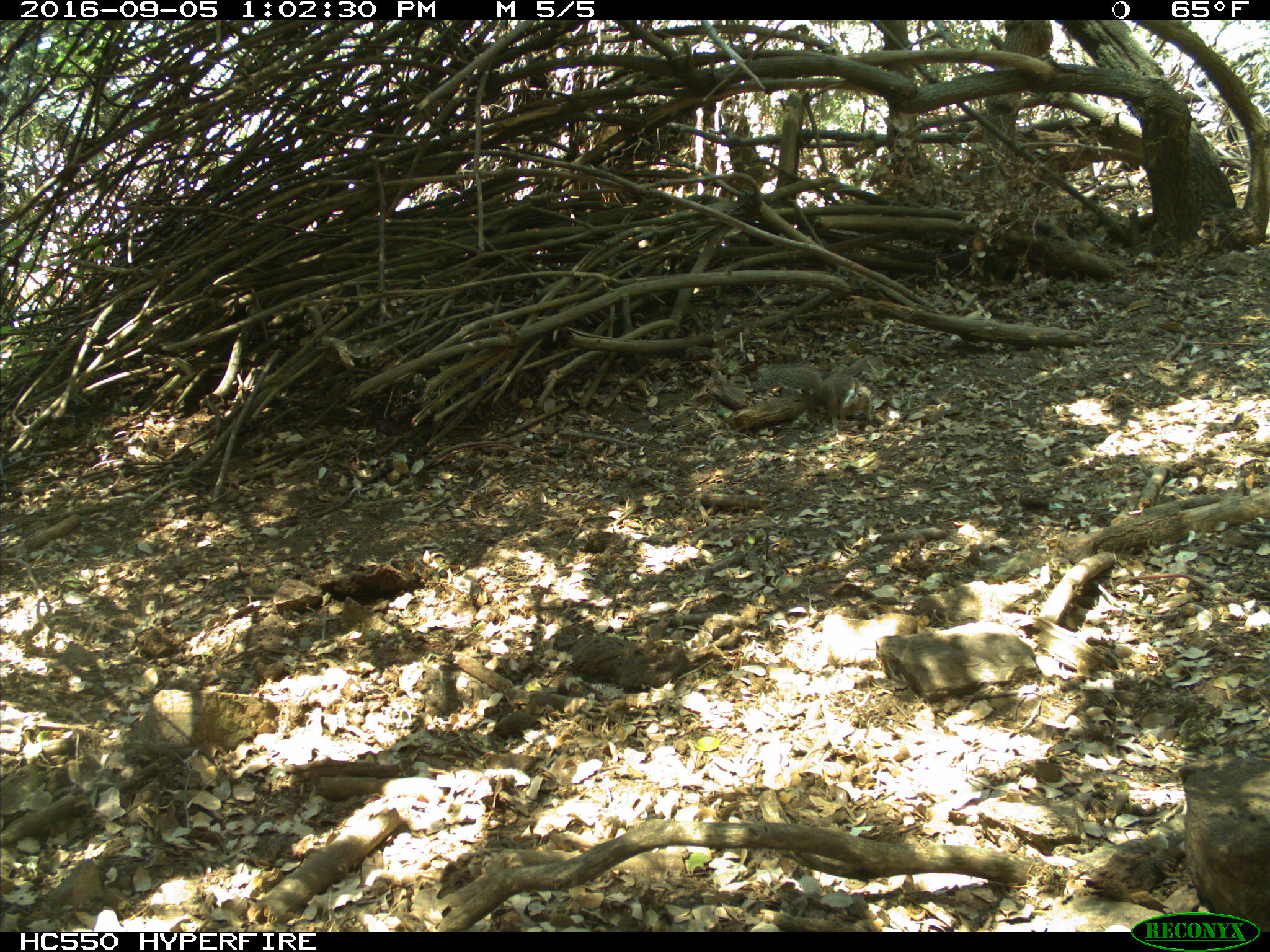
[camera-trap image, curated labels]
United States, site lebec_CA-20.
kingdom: Animalia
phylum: Chordata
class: Mammalia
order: Rodentia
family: Sciuridae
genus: Otospermophilus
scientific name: Otospermophilus beecheyi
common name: california ground squirrel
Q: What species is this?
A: Otospermophilus beecheyi (california ground squirrel).